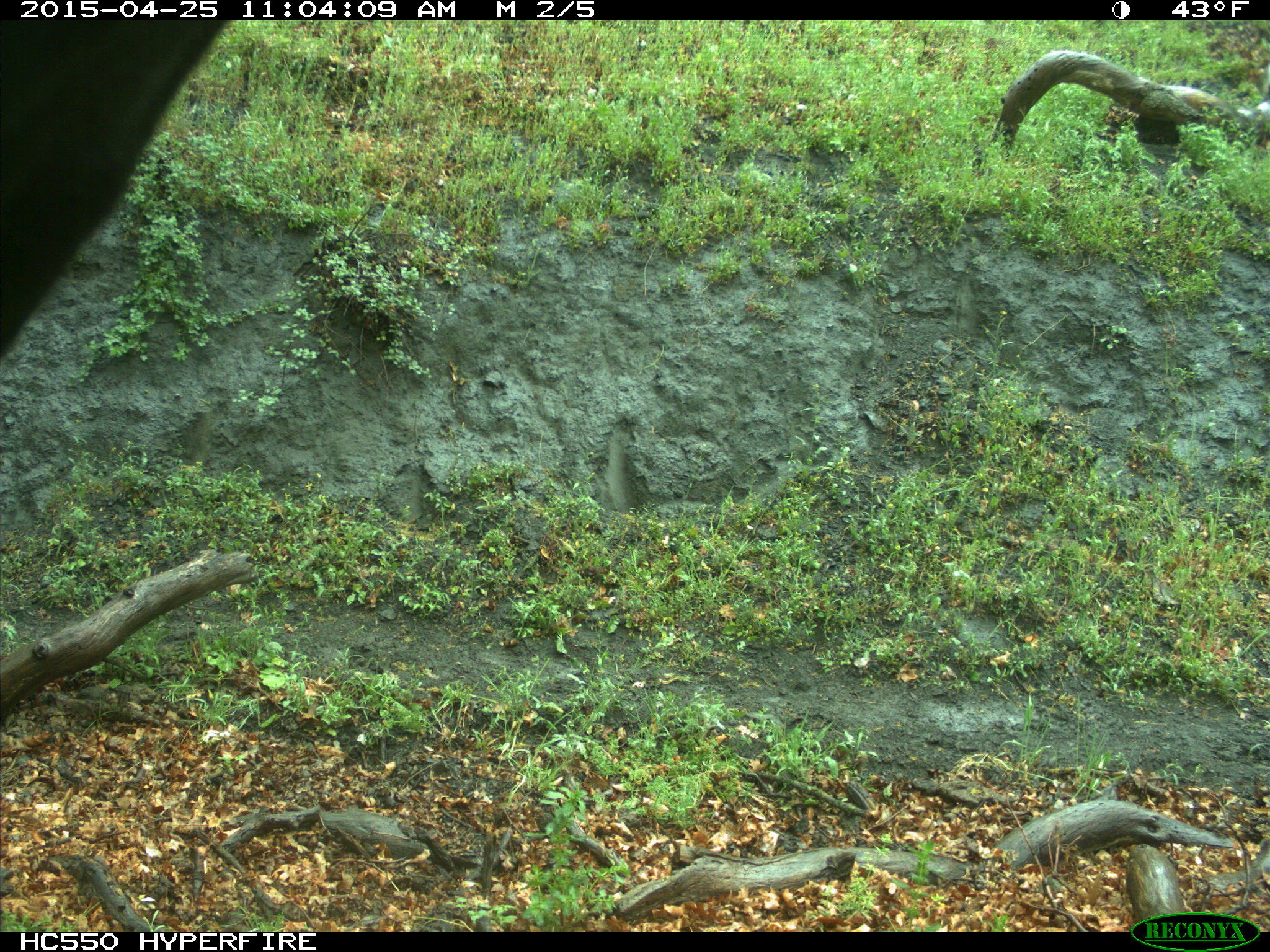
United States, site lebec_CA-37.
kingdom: Animalia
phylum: Chordata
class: Mammalia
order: Artiodactyla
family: Bovidae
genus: Bos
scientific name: Bos taurus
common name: domestic cow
Bos taurus (domestic cow).